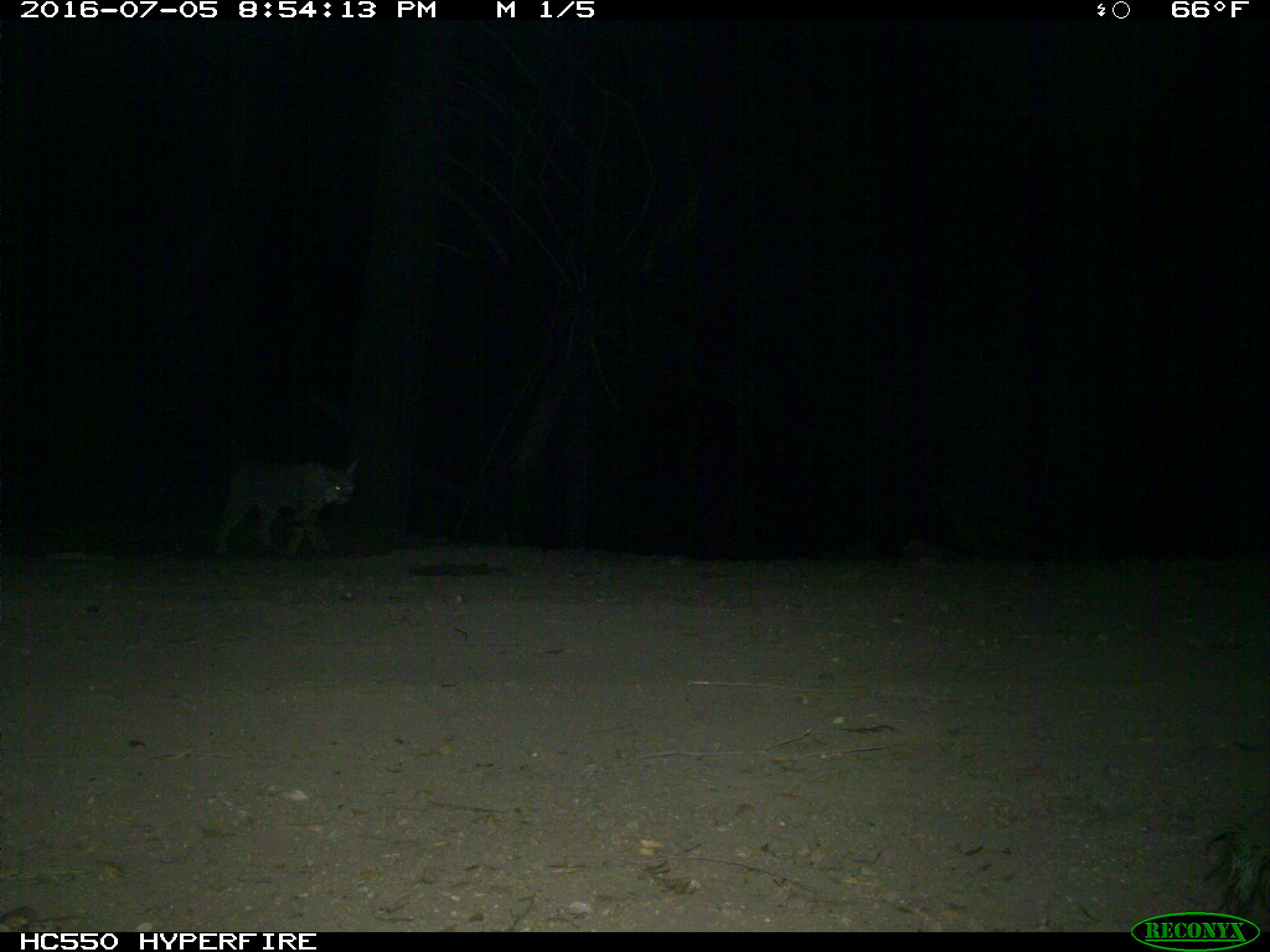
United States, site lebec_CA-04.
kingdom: Animalia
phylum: Chordata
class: Mammalia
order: Carnivora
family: Felidae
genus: Lynx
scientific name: Lynx rufus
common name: bobcat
Lynx rufus (bobcat).